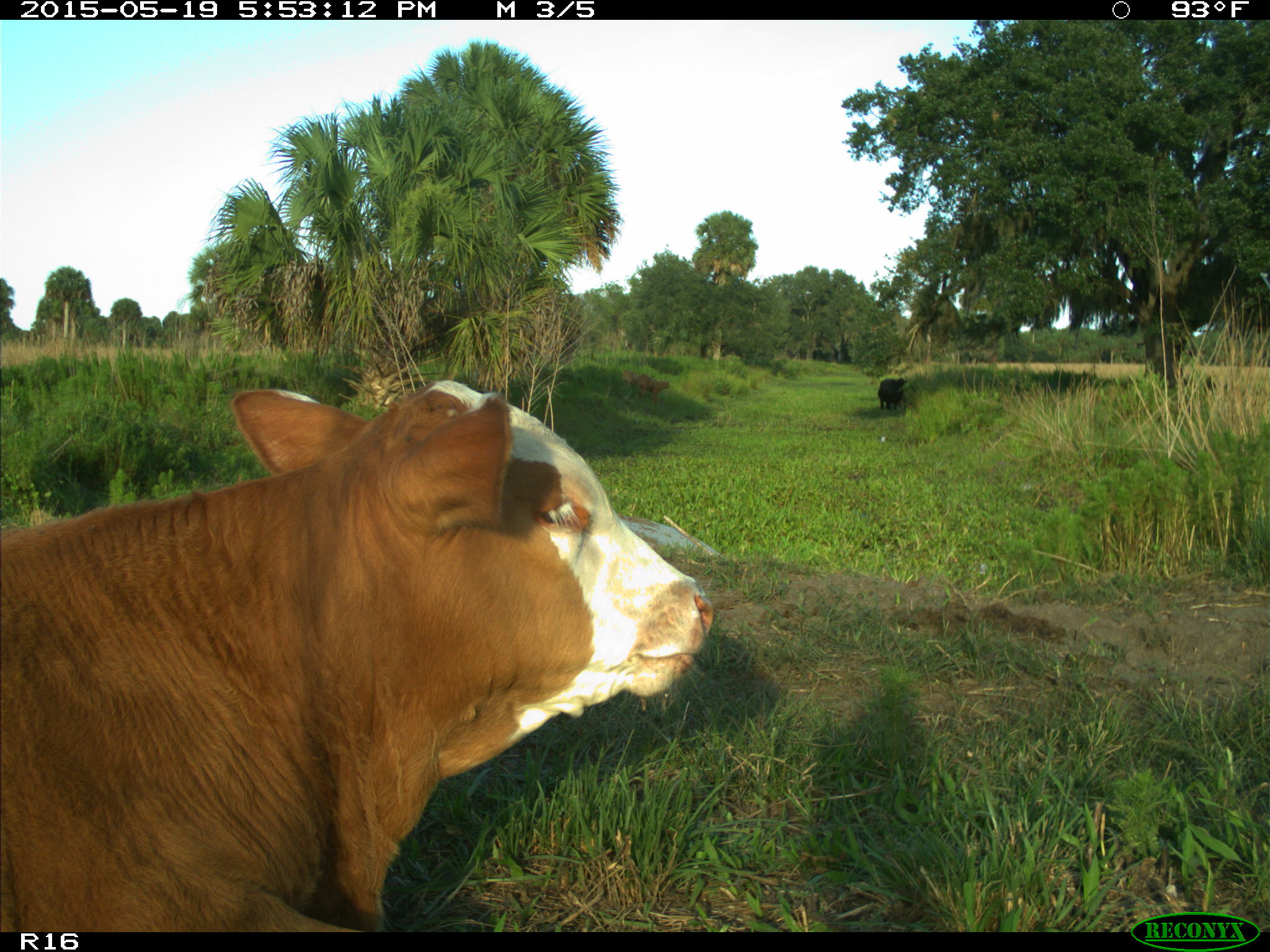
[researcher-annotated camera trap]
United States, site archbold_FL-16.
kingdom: Animalia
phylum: Chordata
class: Mammalia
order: Artiodactyla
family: Bovidae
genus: Bos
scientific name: Bos taurus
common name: domestic cow